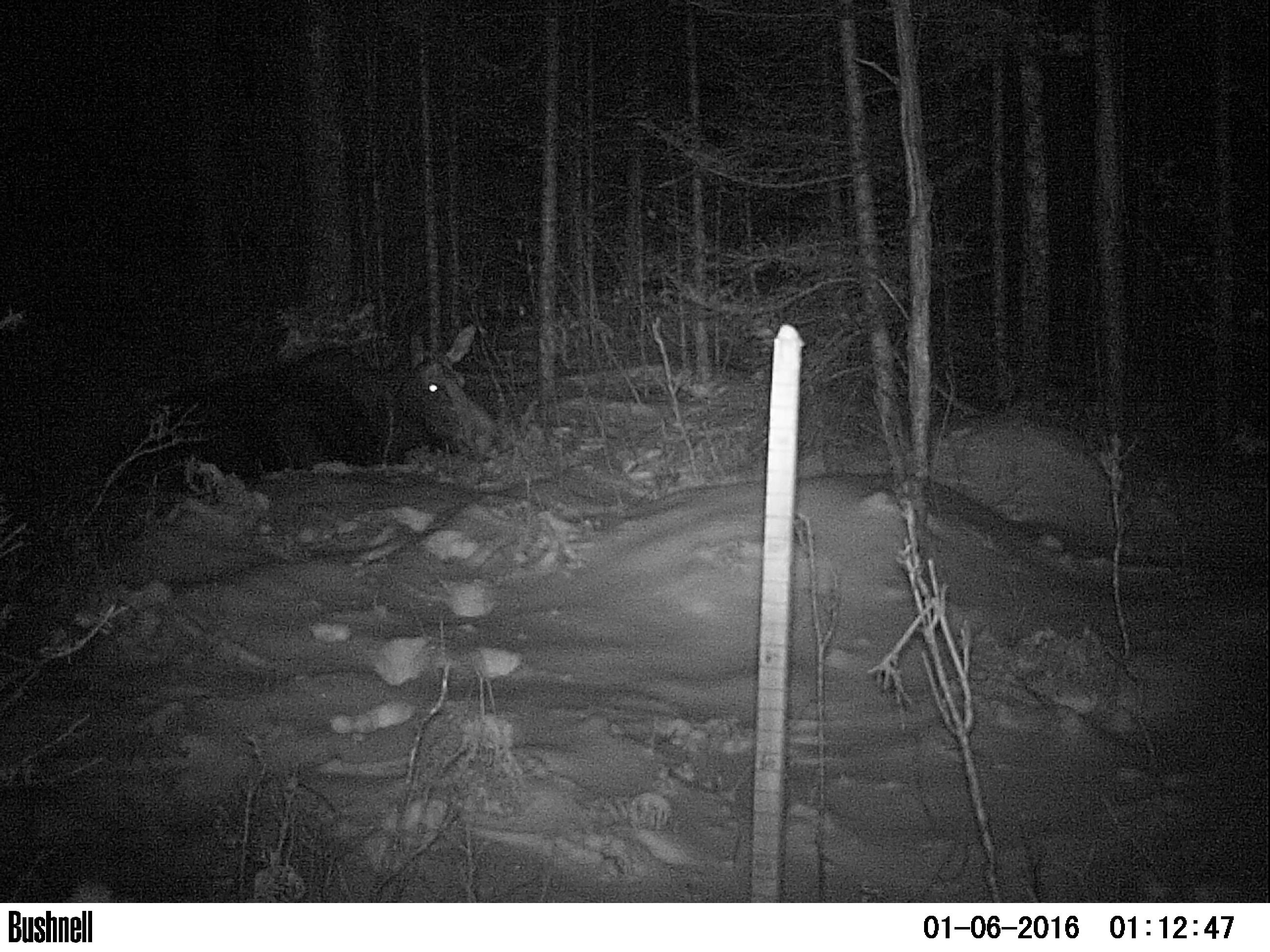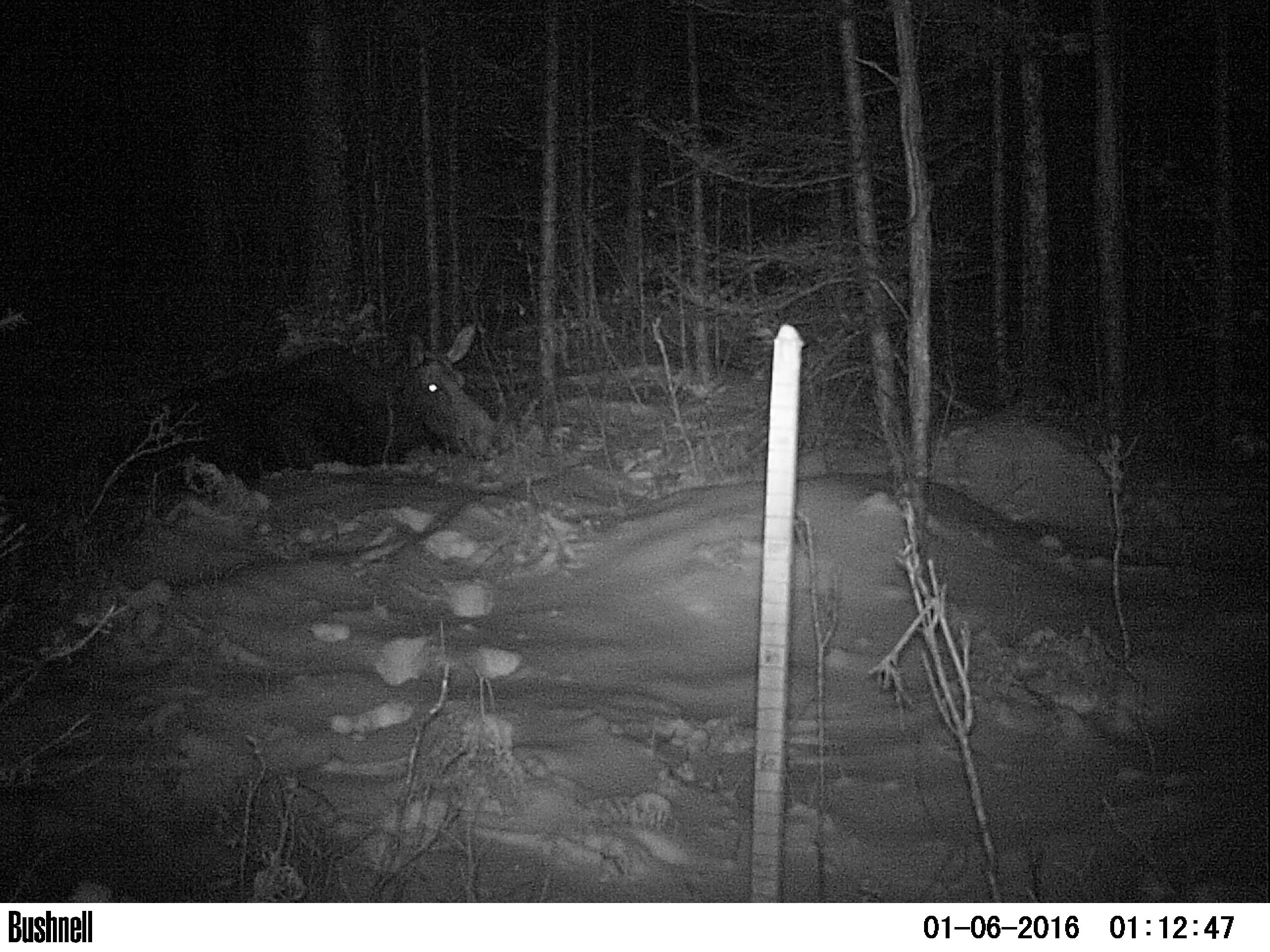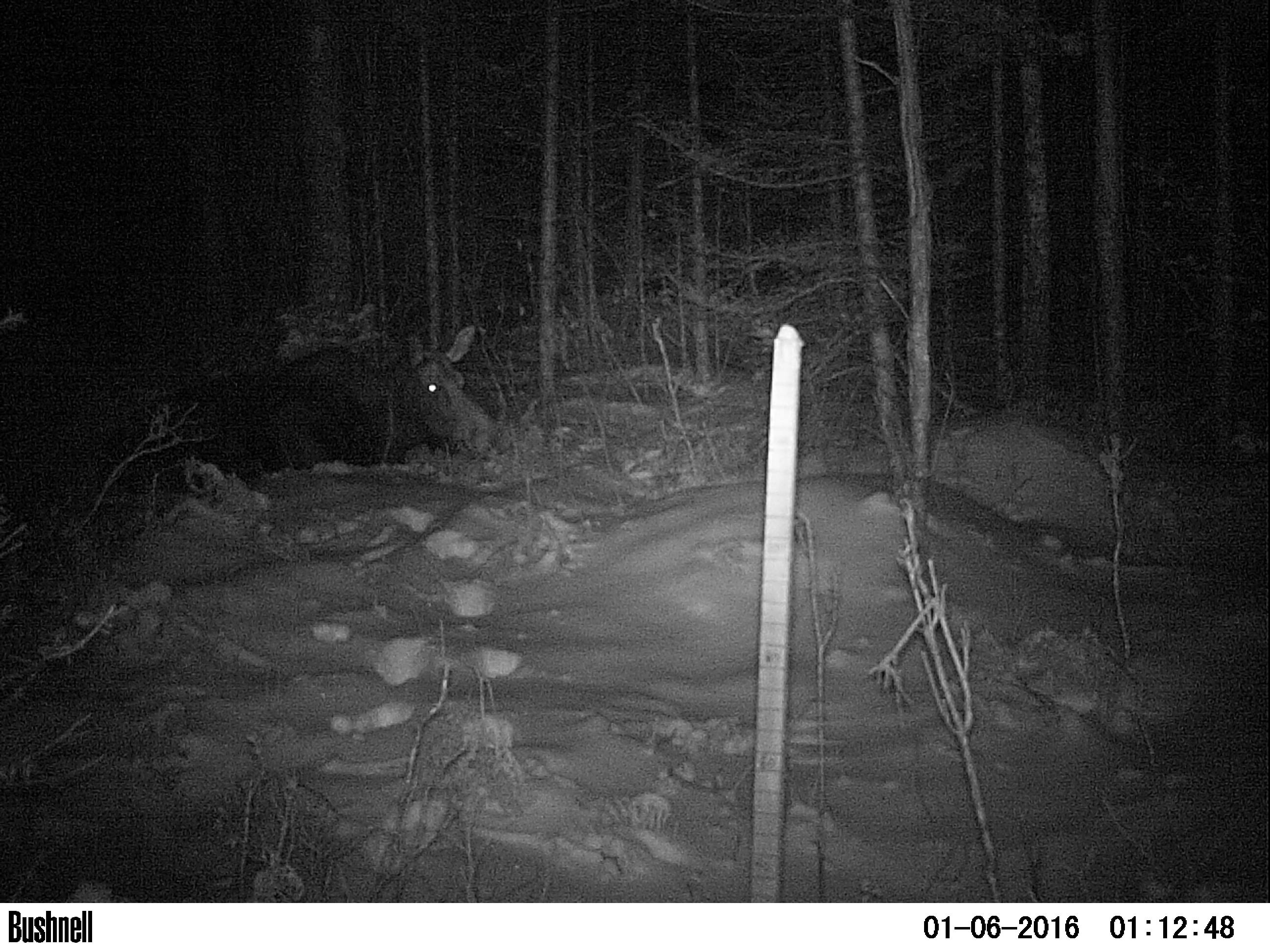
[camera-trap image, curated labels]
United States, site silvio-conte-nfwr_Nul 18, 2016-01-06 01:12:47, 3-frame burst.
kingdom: Animalia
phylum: Chordata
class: Mammalia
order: Artiodactyla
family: Cervidae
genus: Alces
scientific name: Alces alces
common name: moose